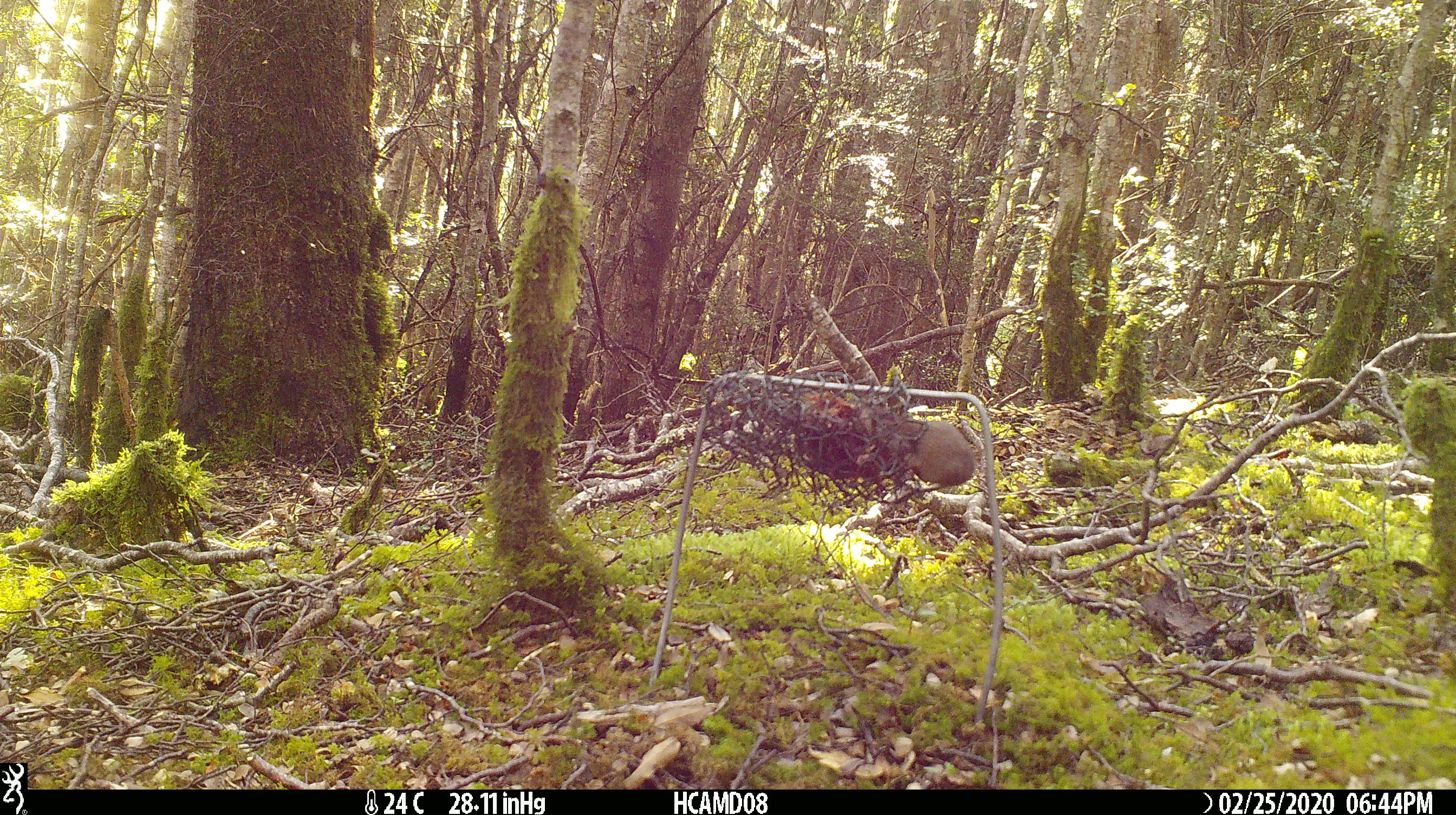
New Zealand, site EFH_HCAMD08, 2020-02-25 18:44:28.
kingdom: Animalia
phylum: Chordata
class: Mammalia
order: Rodentia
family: Muridae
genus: Mus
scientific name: Mus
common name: mouse